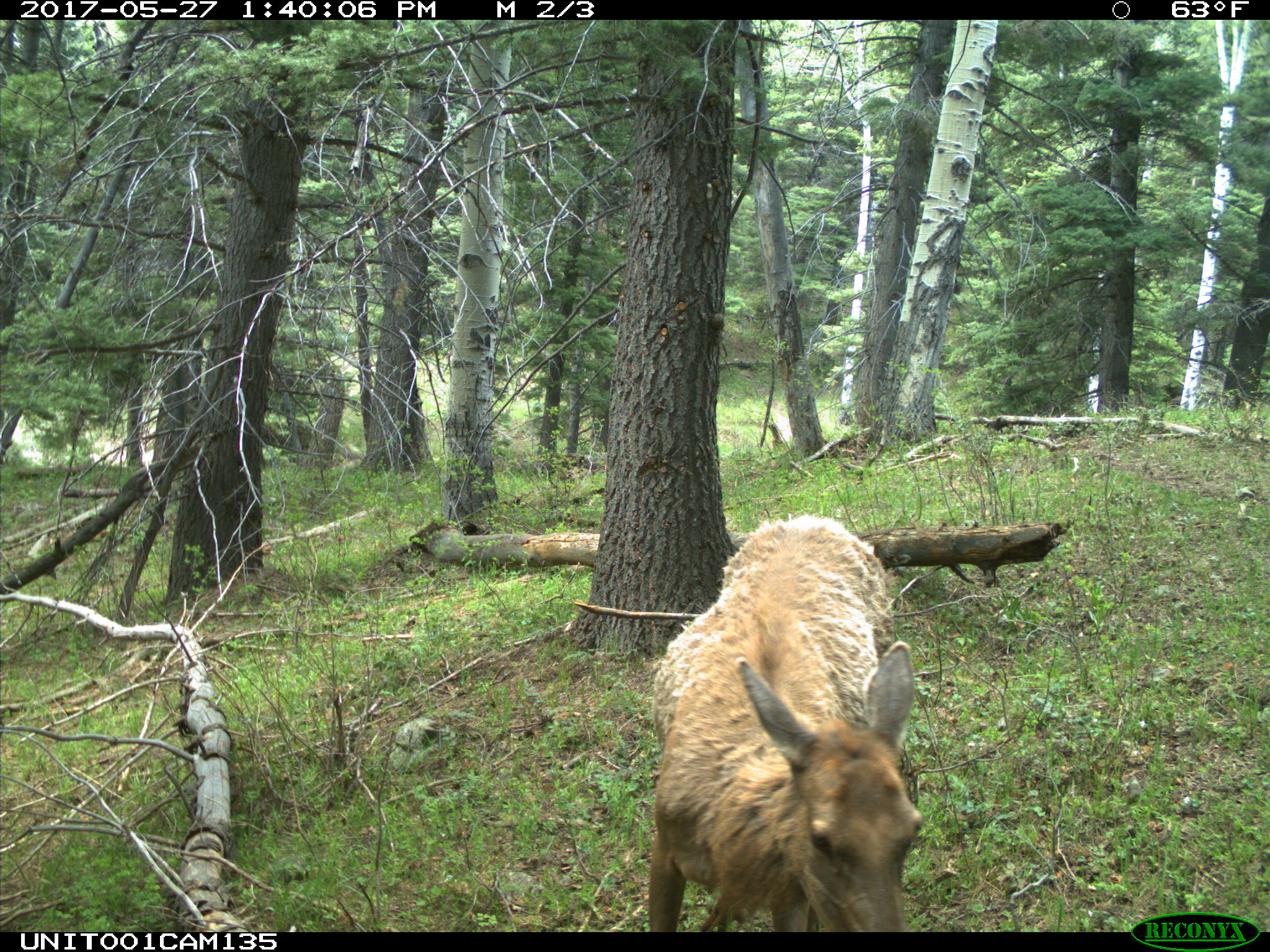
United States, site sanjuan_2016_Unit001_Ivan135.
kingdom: Animalia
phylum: Chordata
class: Mammalia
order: Artiodactyla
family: Cervidae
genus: Cervus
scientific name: Cervus elaphus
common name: red deer